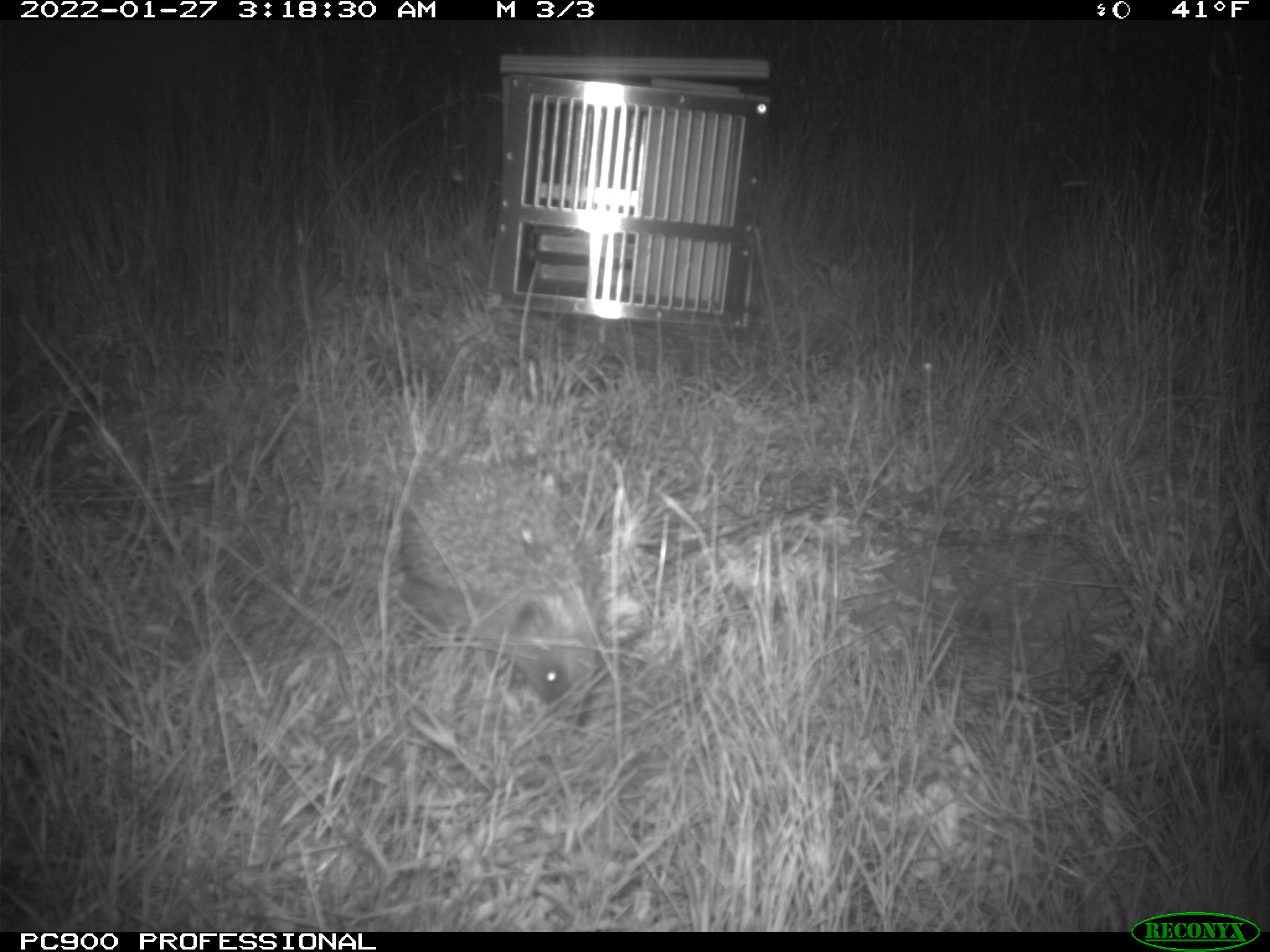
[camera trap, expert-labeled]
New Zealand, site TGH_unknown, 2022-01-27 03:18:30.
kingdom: Animalia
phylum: Chordata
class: Mammalia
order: Eulipotyphla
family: Erinaceidae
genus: Erinaceus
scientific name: Erinaceus europaeus europaeus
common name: european hedgehog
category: hedgehog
Hedgehog (european hedgehog) (Erinaceus europaeus europaeus).